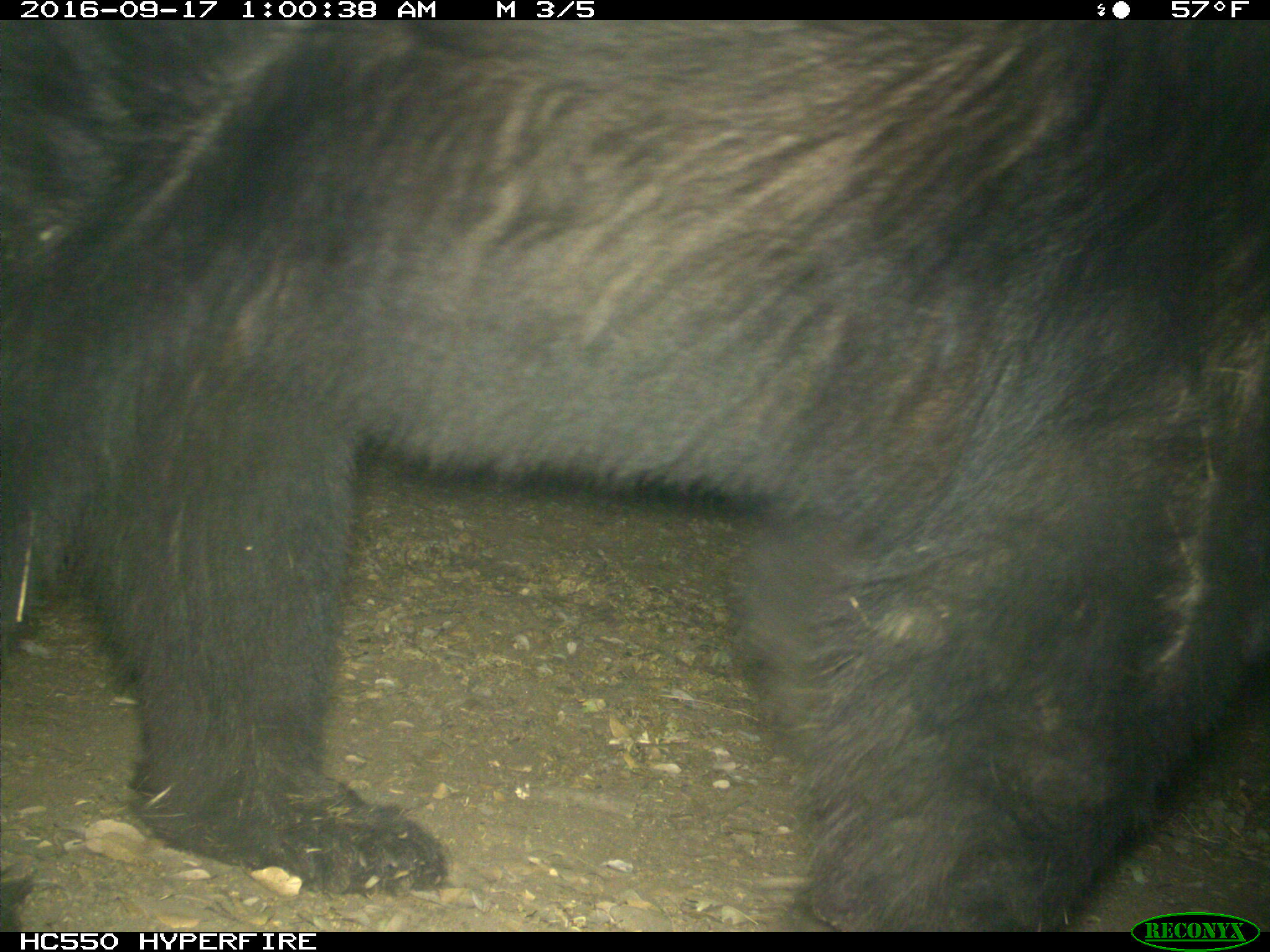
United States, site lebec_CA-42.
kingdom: Animalia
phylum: Chordata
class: Mammalia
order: Carnivora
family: Ursidae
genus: Ursus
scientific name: Ursus americanus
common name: american black bear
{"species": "Ursus americanus (american black bear)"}